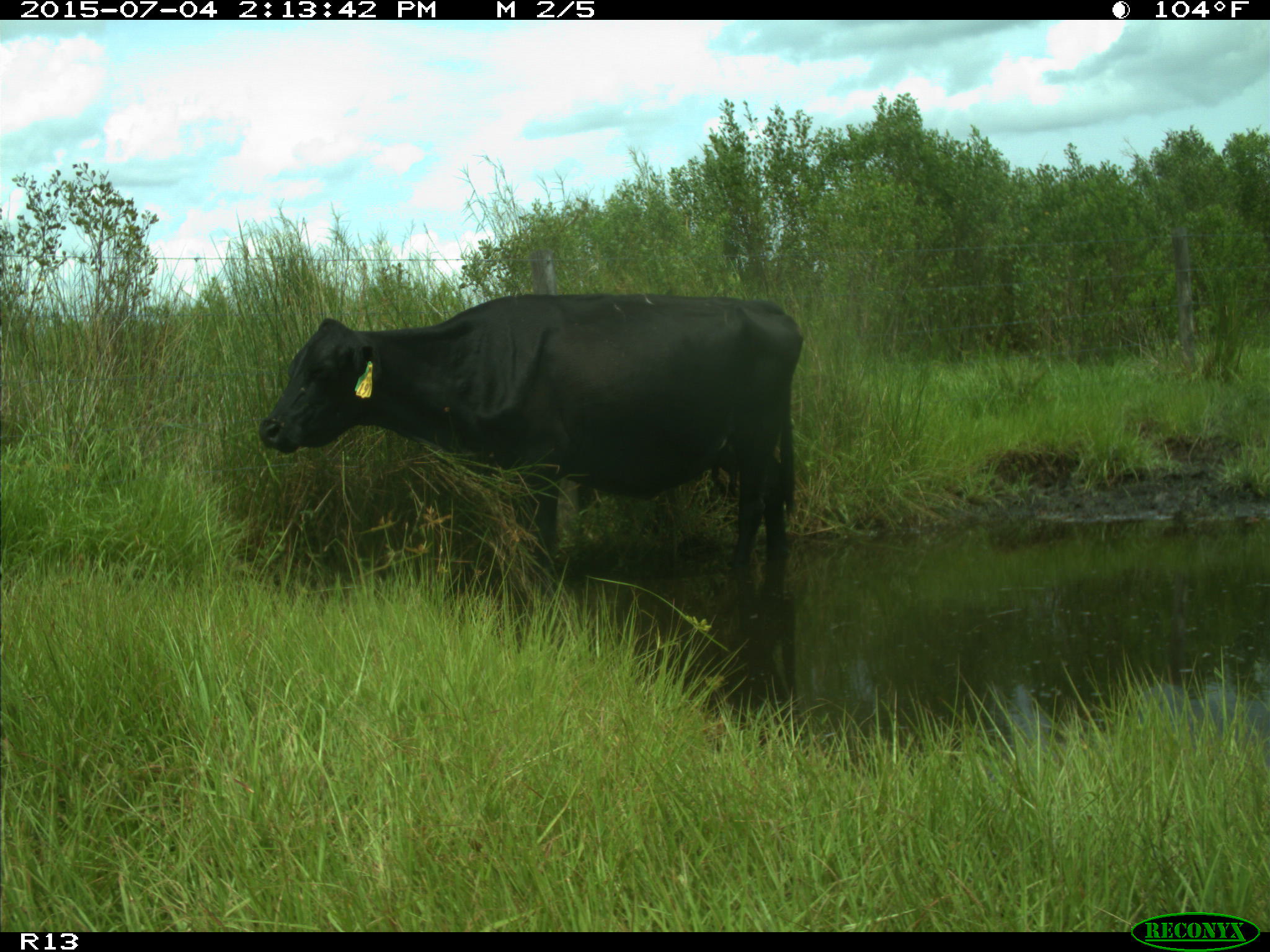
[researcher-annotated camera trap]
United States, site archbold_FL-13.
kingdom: Animalia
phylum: Chordata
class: Mammalia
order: Artiodactyla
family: Bovidae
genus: Bos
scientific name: Bos taurus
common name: domestic cow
Bos taurus (domestic cow).